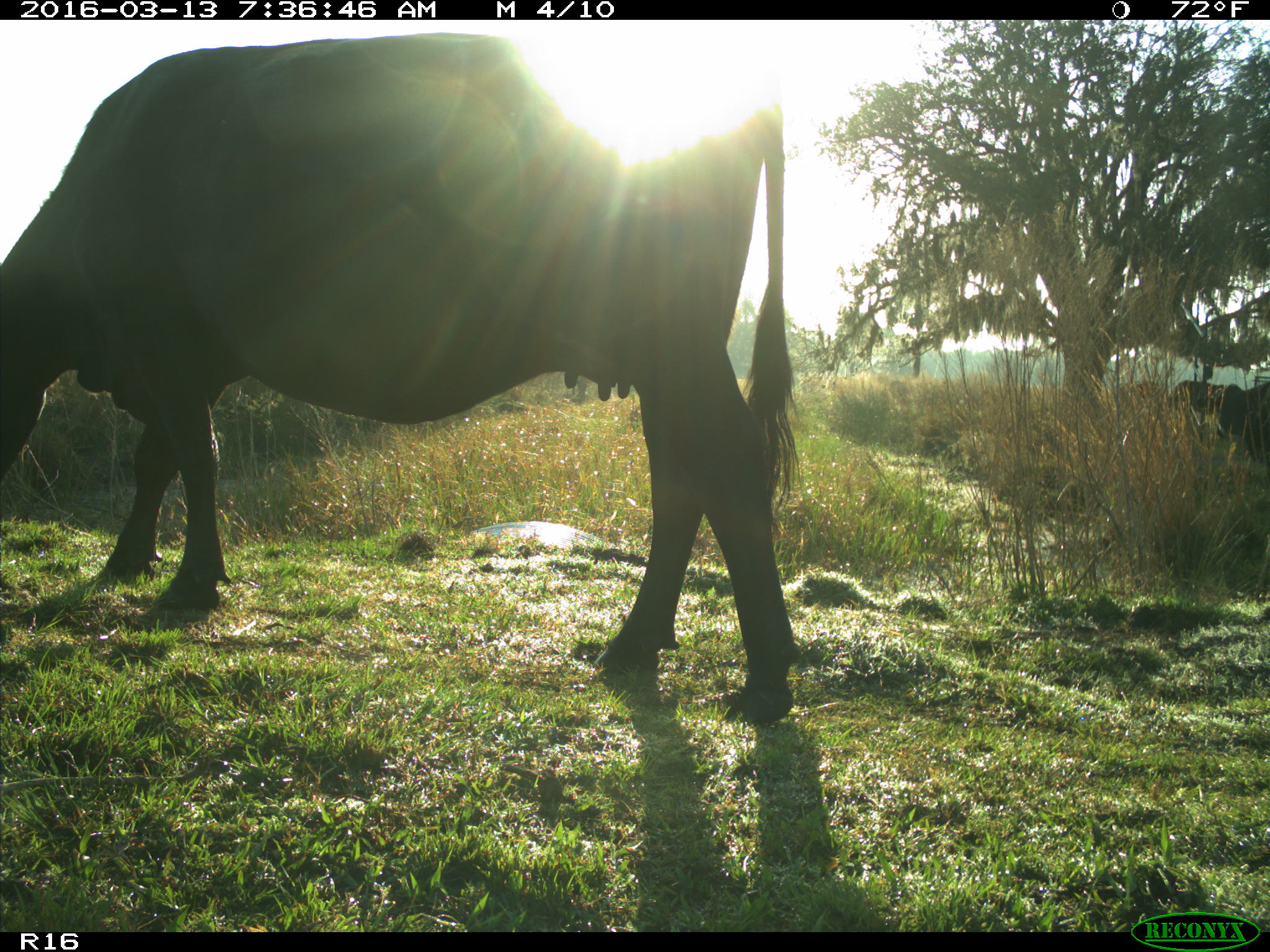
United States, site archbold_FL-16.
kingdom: Animalia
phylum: Chordata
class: Mammalia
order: Artiodactyla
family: Bovidae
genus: Bos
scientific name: Bos taurus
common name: domestic cow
Bos taurus (domestic cow).